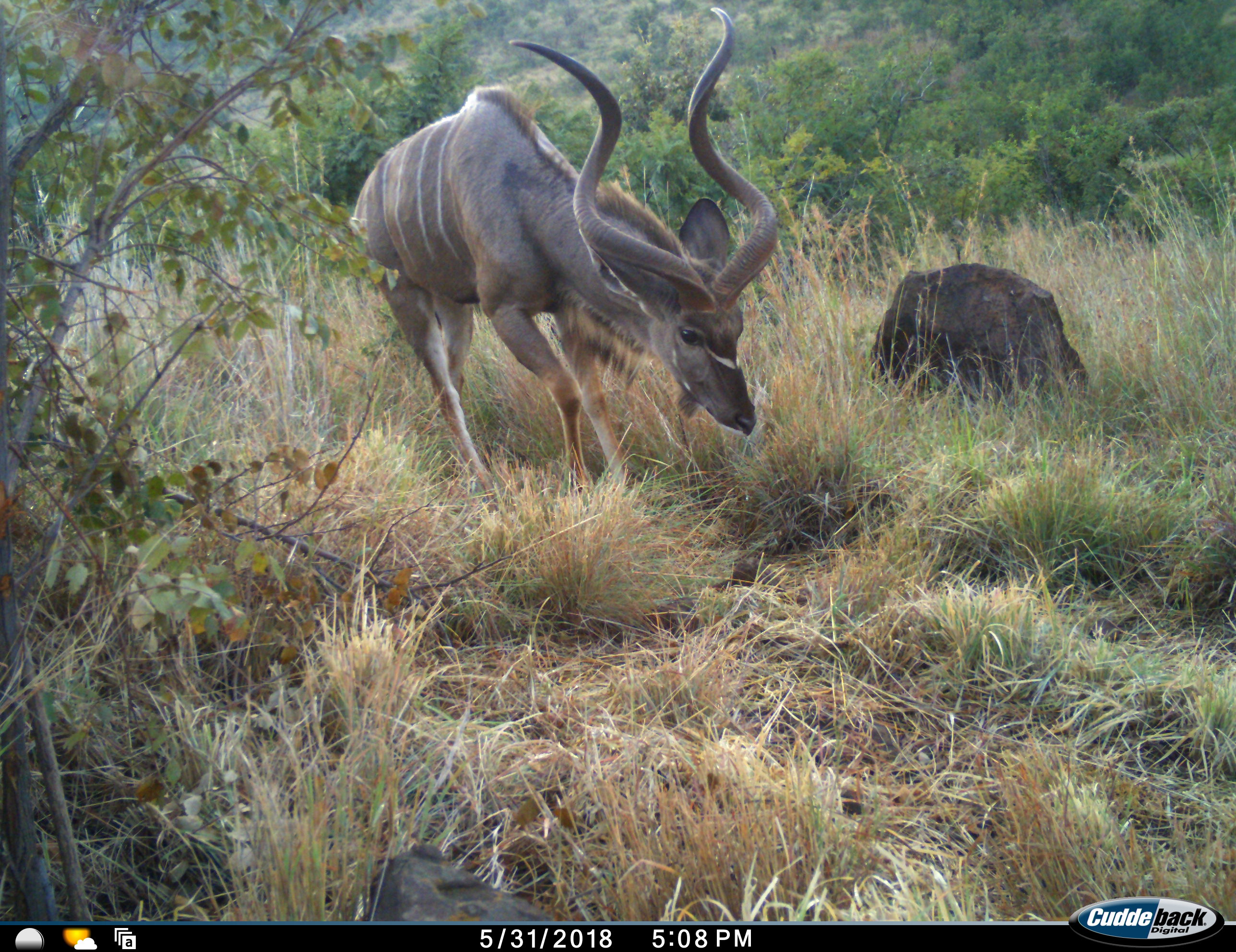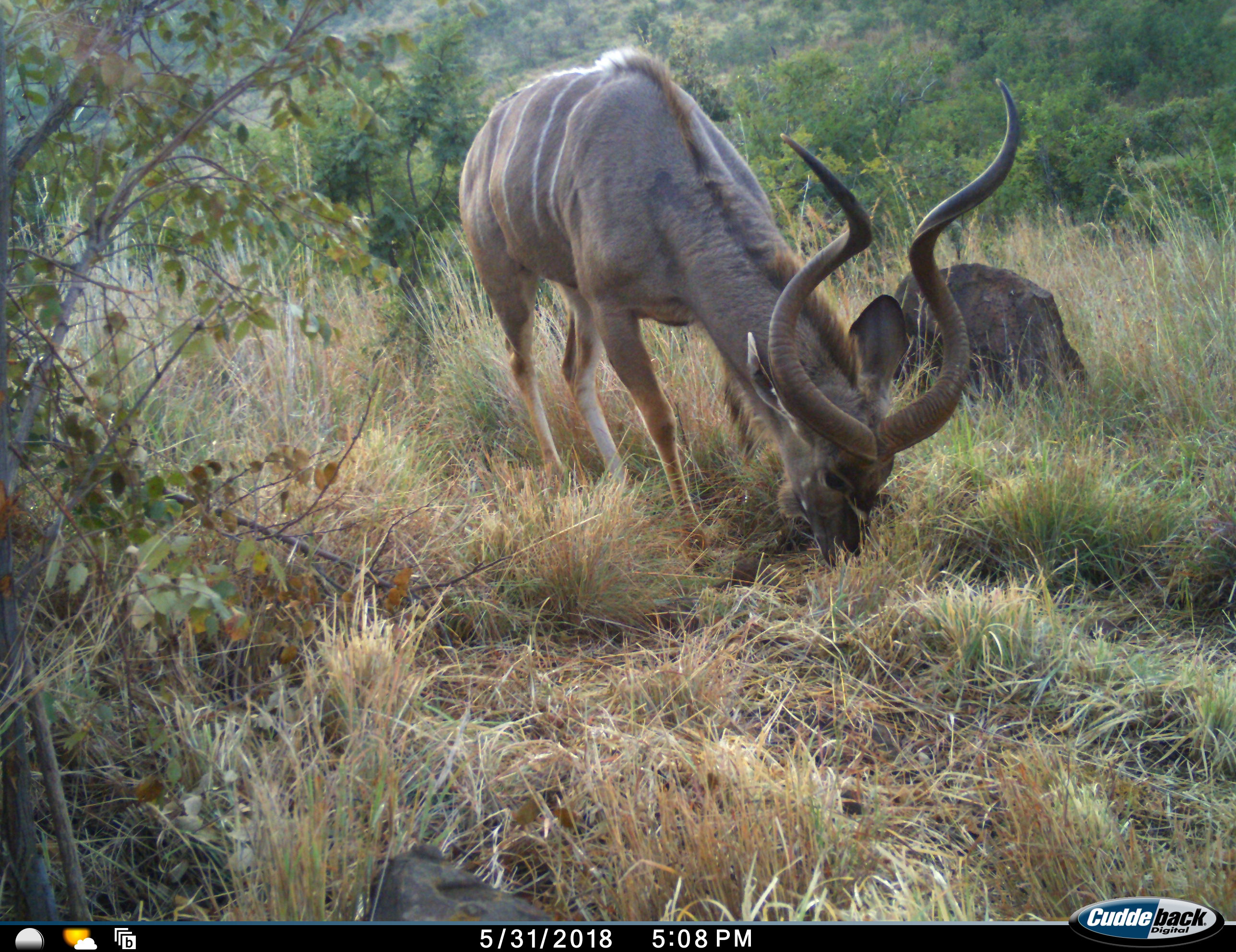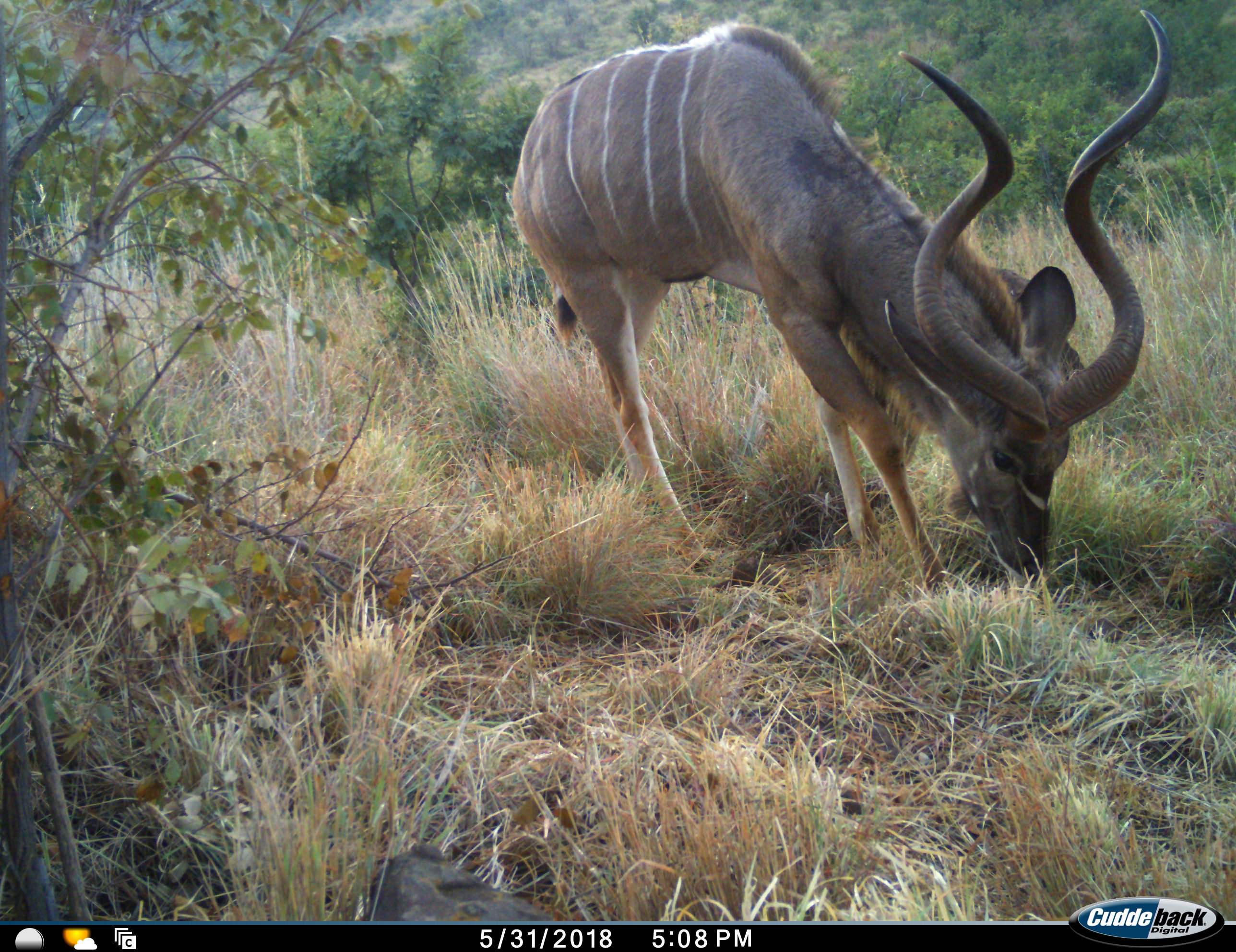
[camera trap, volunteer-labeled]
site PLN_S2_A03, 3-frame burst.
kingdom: Animalia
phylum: Chordata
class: Mammalia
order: Artiodactyla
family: Bovidae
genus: Tragelaphus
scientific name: Tragelaphus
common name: kudu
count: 1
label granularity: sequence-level